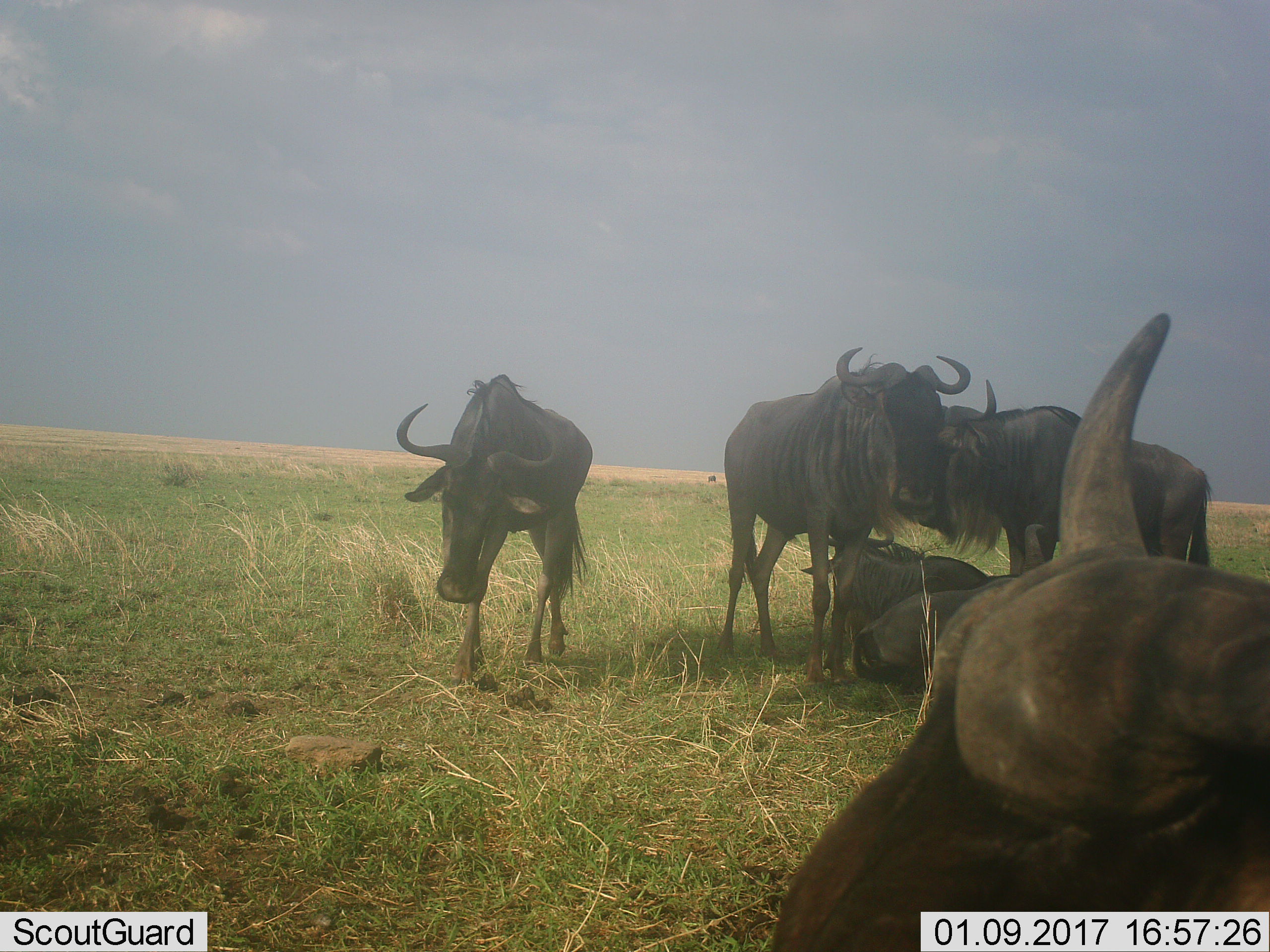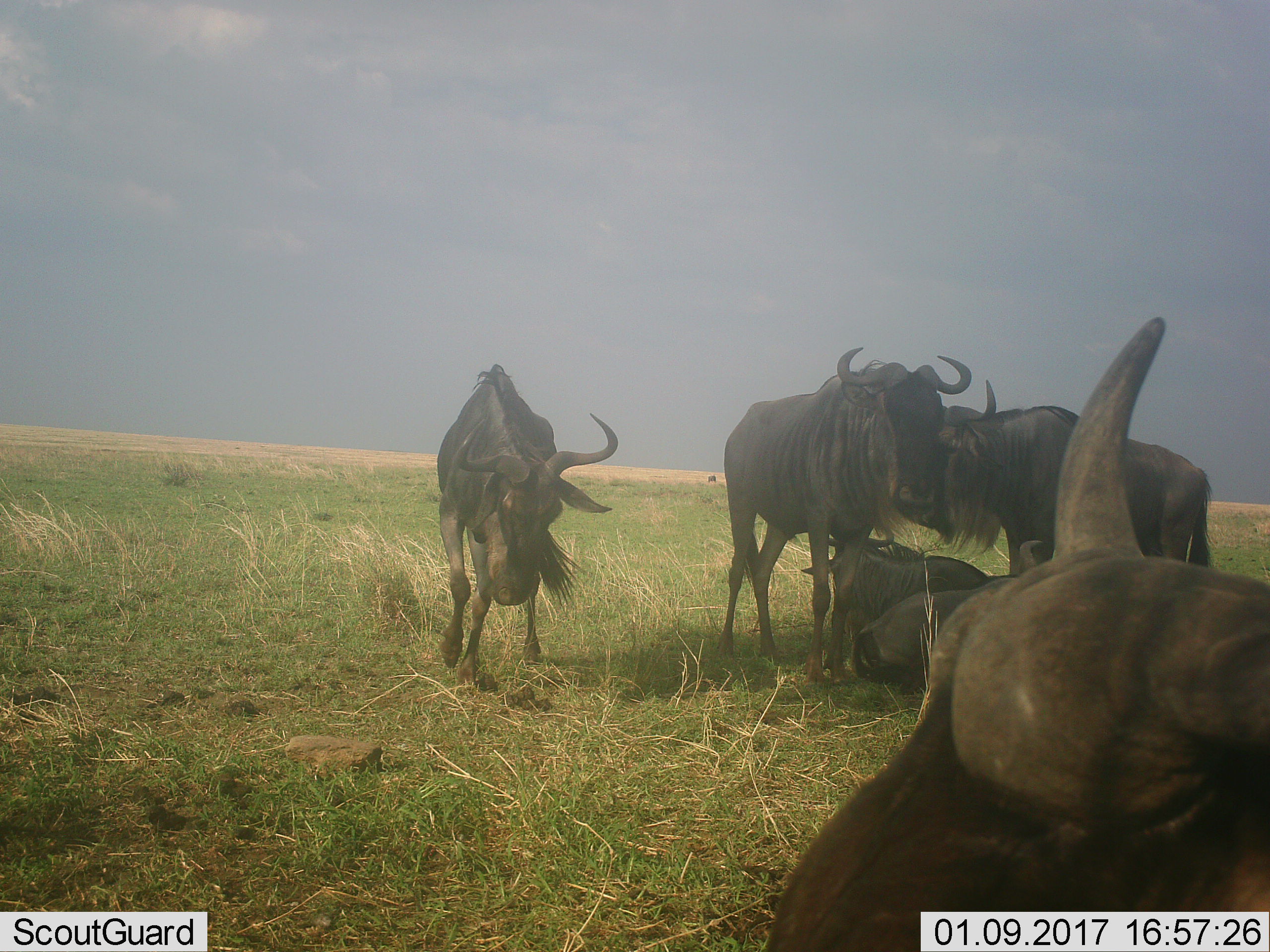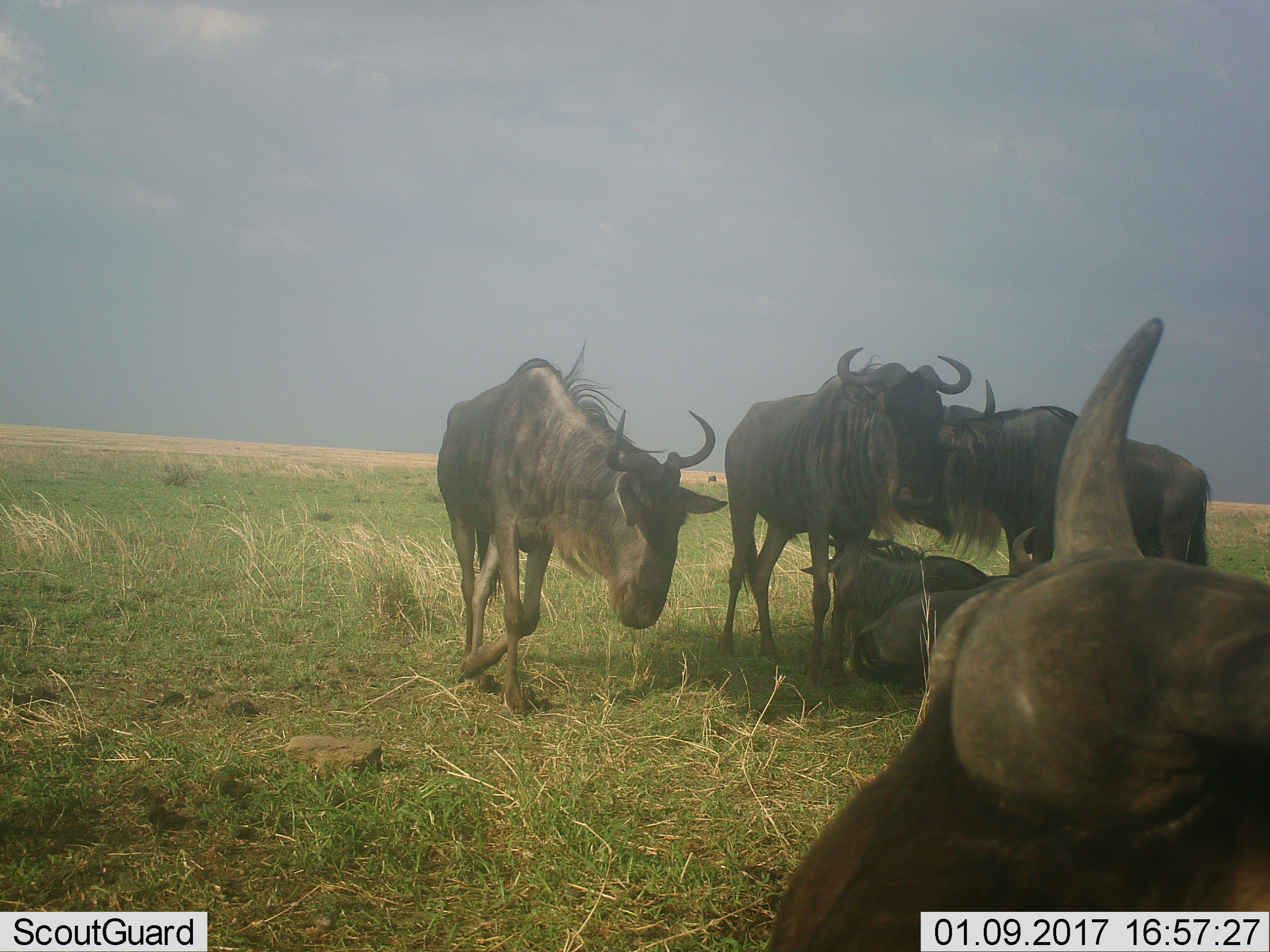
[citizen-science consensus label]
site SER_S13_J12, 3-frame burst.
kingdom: Animalia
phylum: Chordata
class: Mammalia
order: Artiodactyla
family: Bovidae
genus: Connochaetes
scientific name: Connochaetes taurinus taurinus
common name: blue wildebeest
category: wildebeestblue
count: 6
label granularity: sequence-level